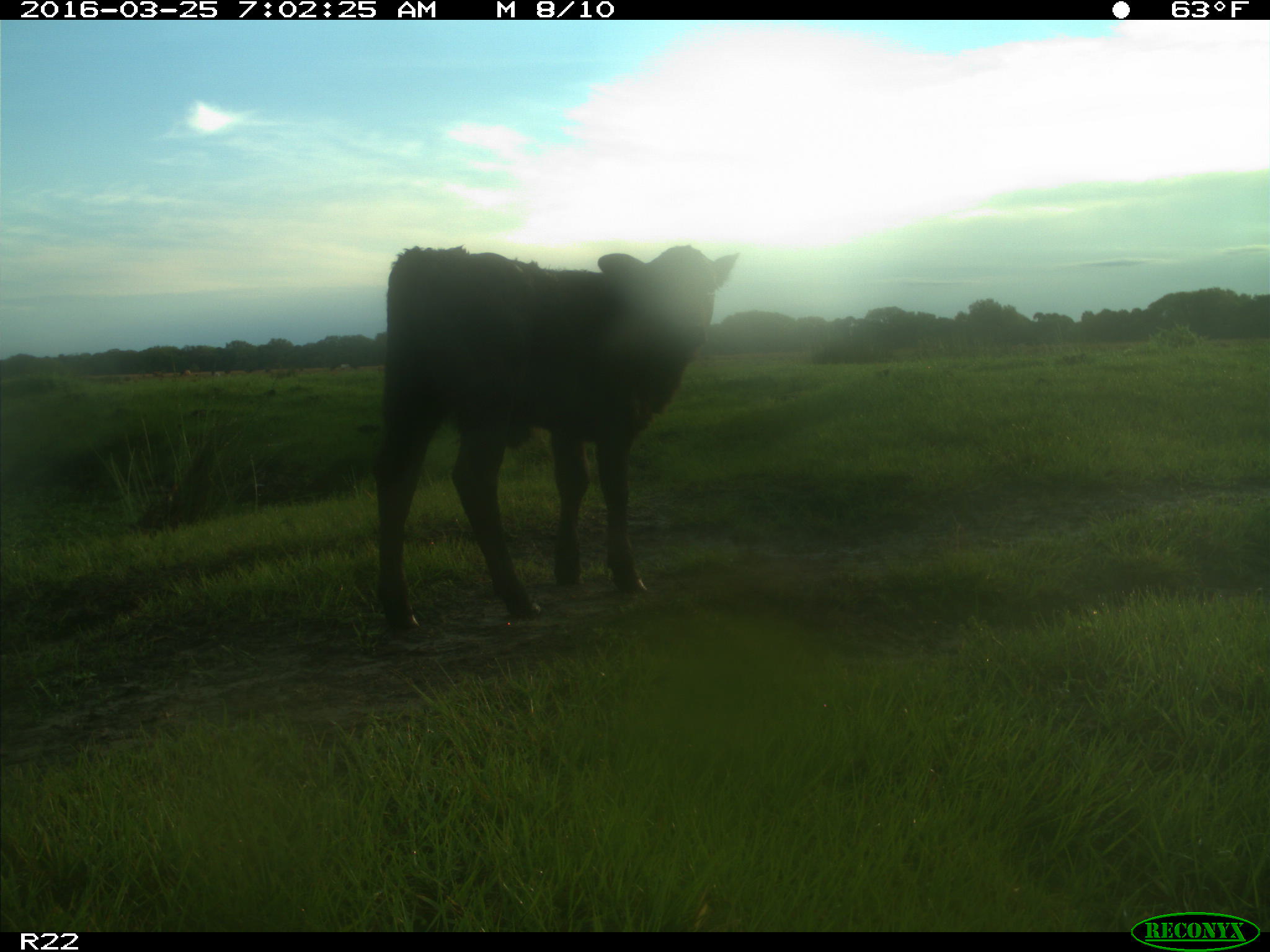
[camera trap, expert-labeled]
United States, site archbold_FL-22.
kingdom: Animalia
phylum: Chordata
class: Mammalia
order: Artiodactyla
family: Bovidae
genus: Bos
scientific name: Bos taurus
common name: domestic cow